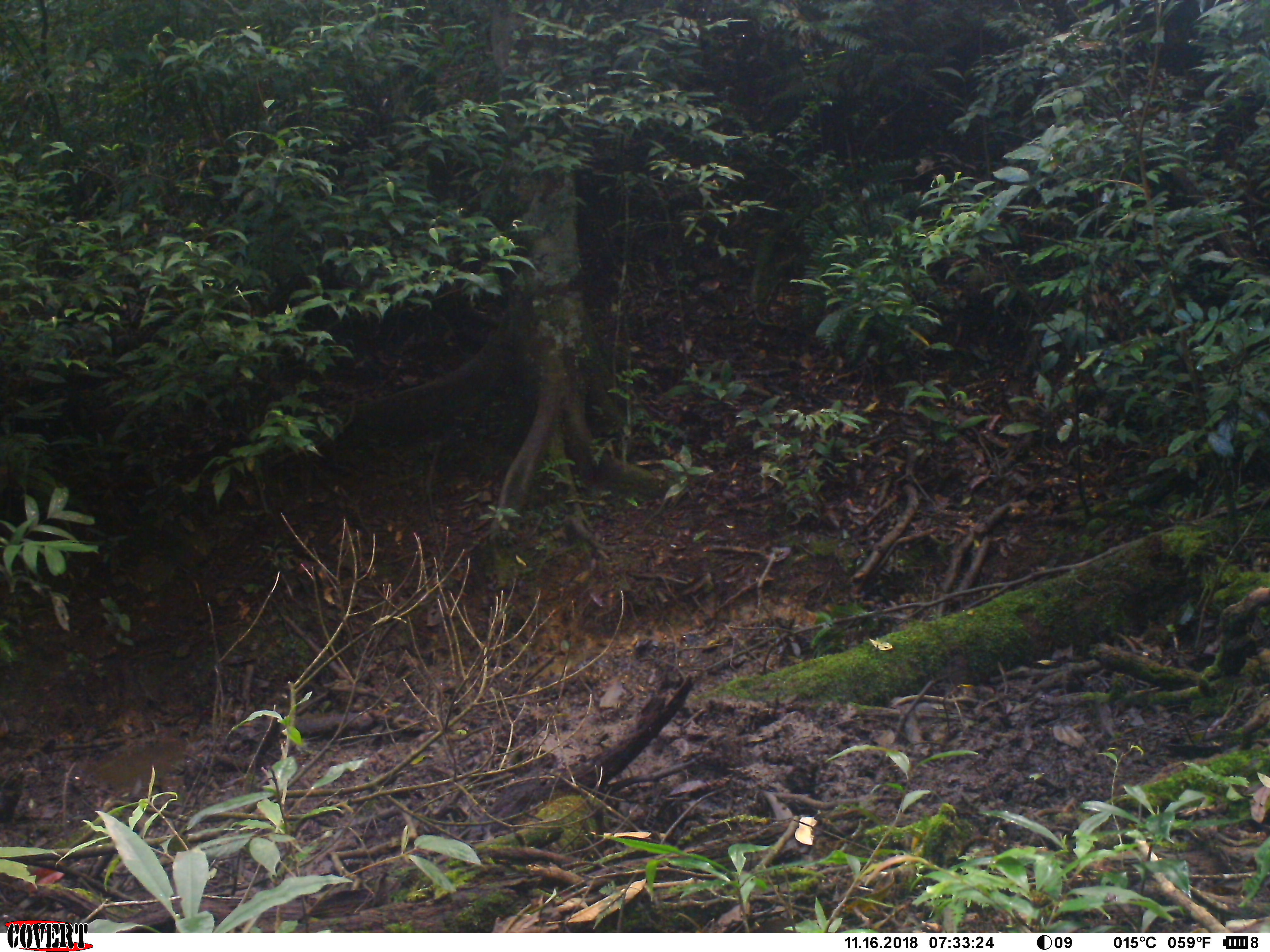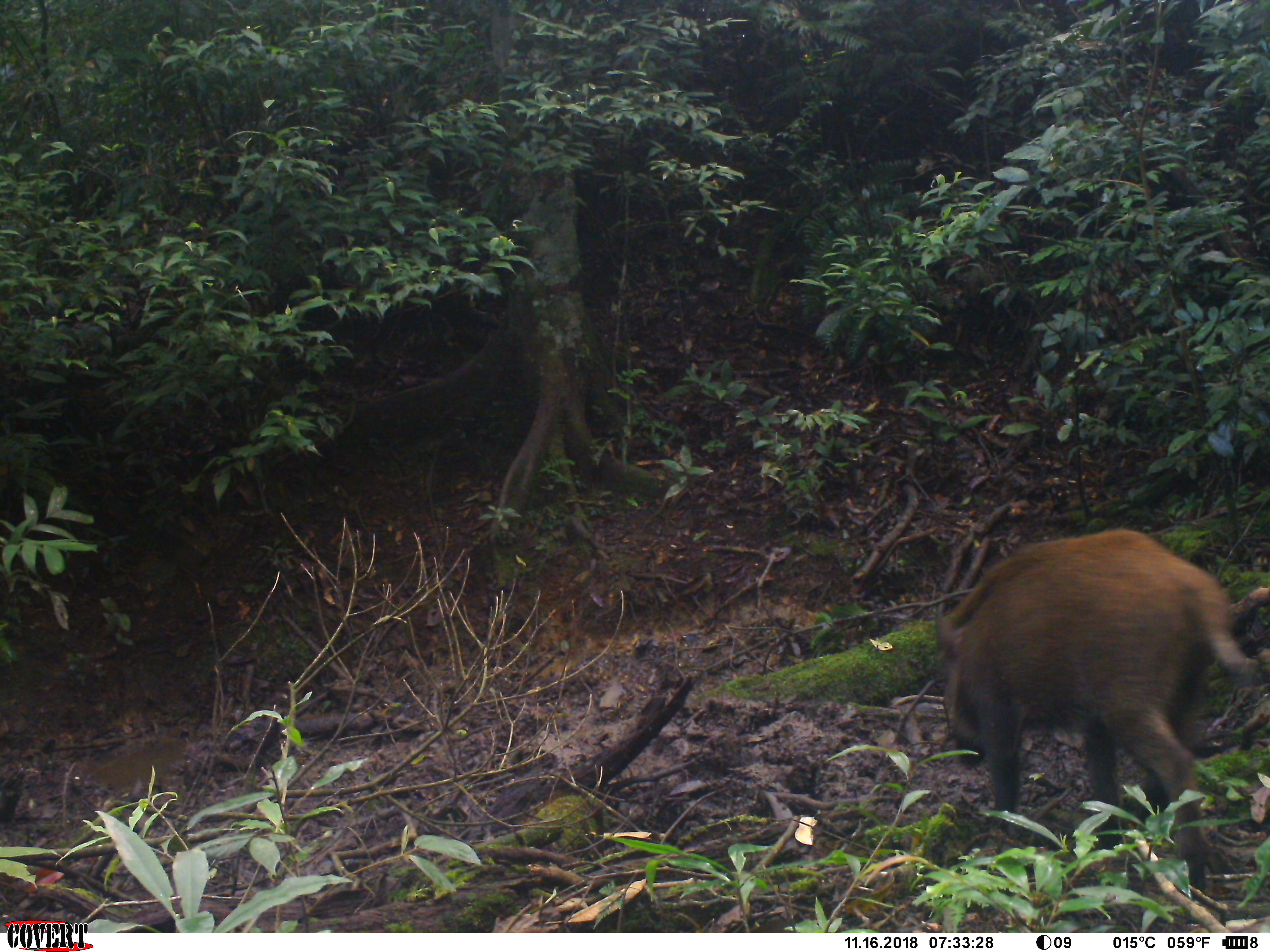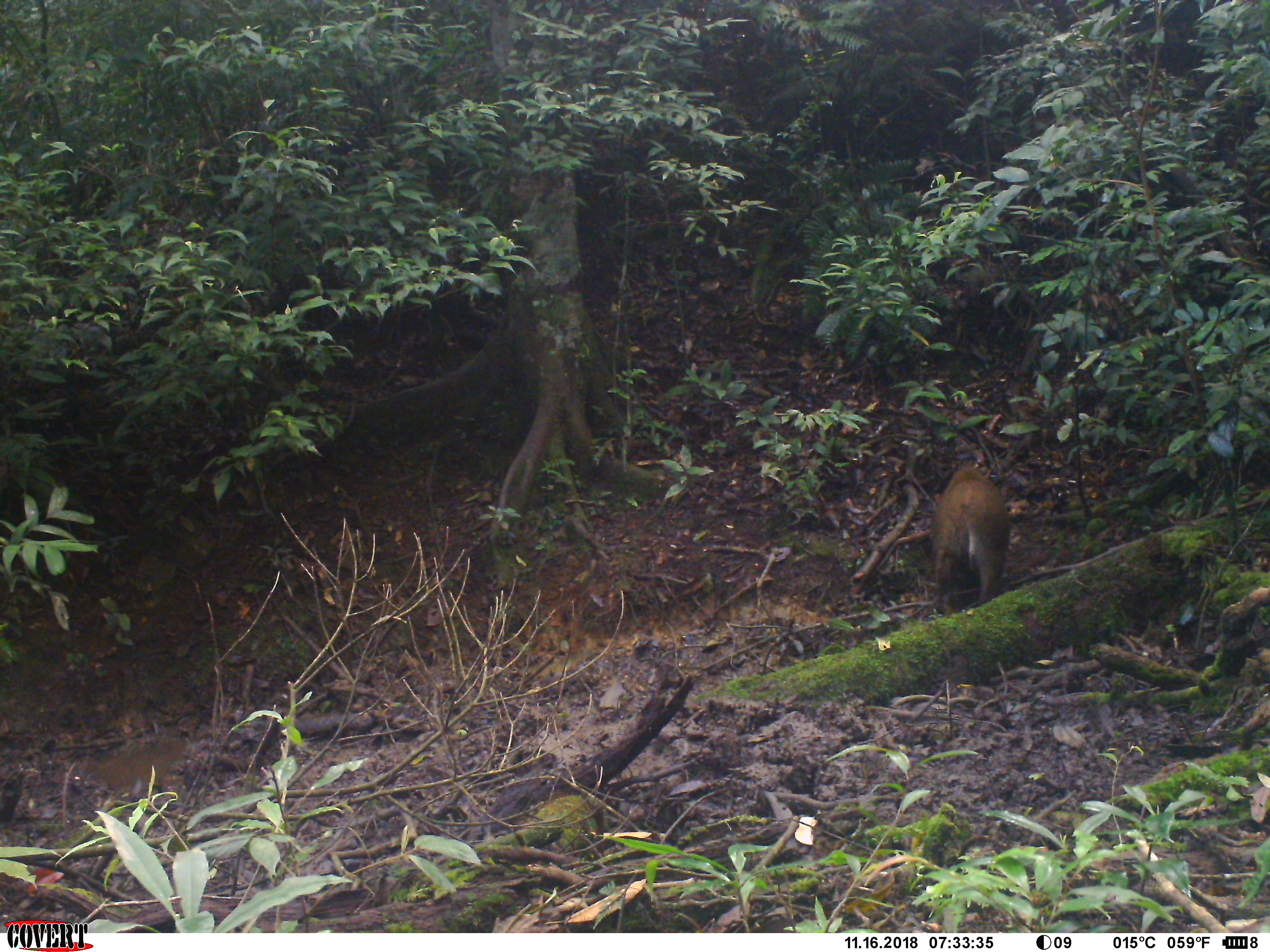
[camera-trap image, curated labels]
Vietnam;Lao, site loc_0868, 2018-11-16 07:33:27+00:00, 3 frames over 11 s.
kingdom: Animalia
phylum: Chordata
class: Mammalia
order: Artiodactyla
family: Suidae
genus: Sus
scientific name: Sus scrofa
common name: eurasian wild pig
Eurasian wild pig (Sus scrofa). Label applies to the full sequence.